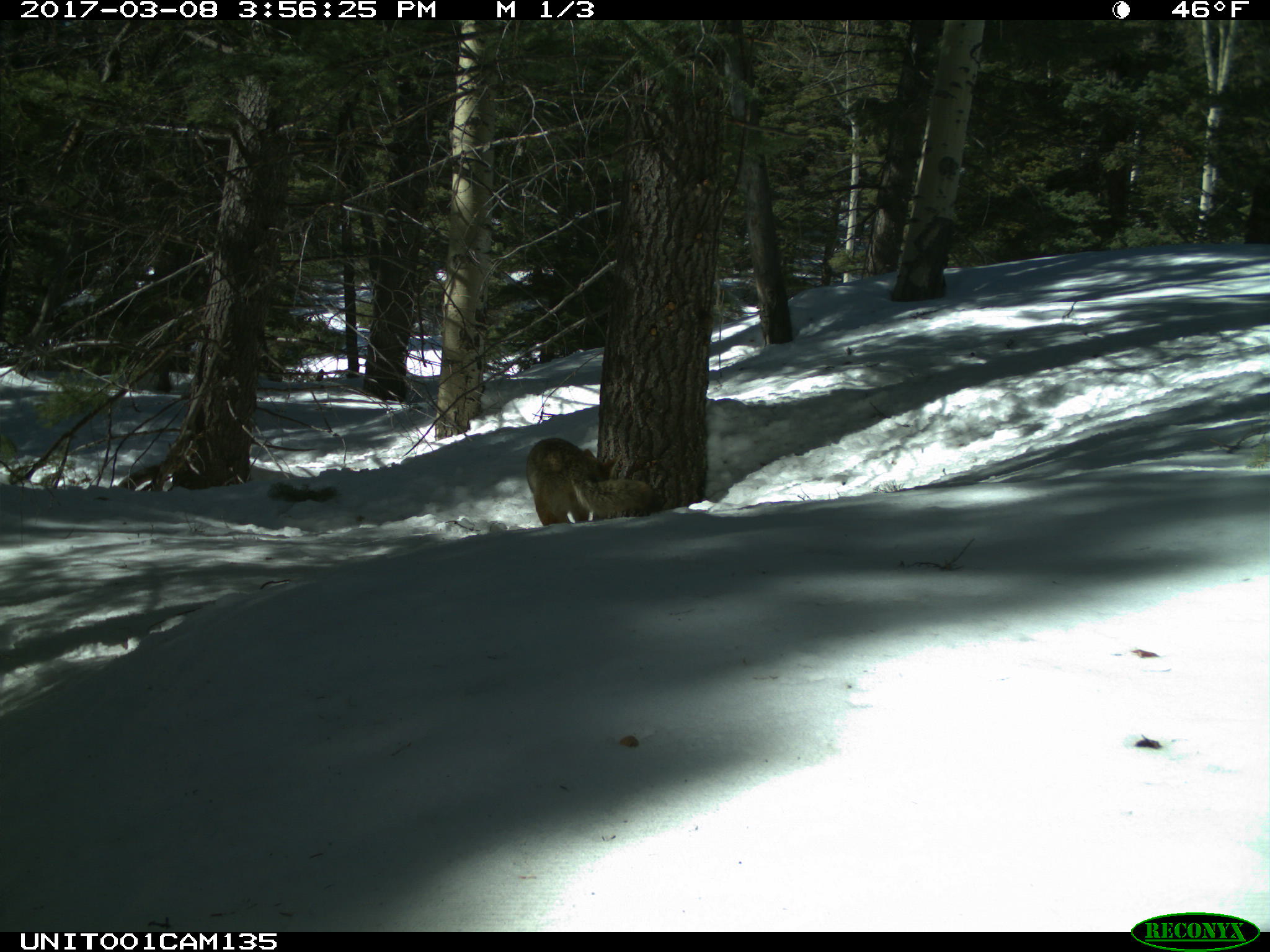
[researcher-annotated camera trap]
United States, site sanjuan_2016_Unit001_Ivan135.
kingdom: Animalia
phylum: Chordata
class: Mammalia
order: Carnivora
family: Canidae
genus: Canis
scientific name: Canis latrans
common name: coyote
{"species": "Canis latrans (coyote)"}